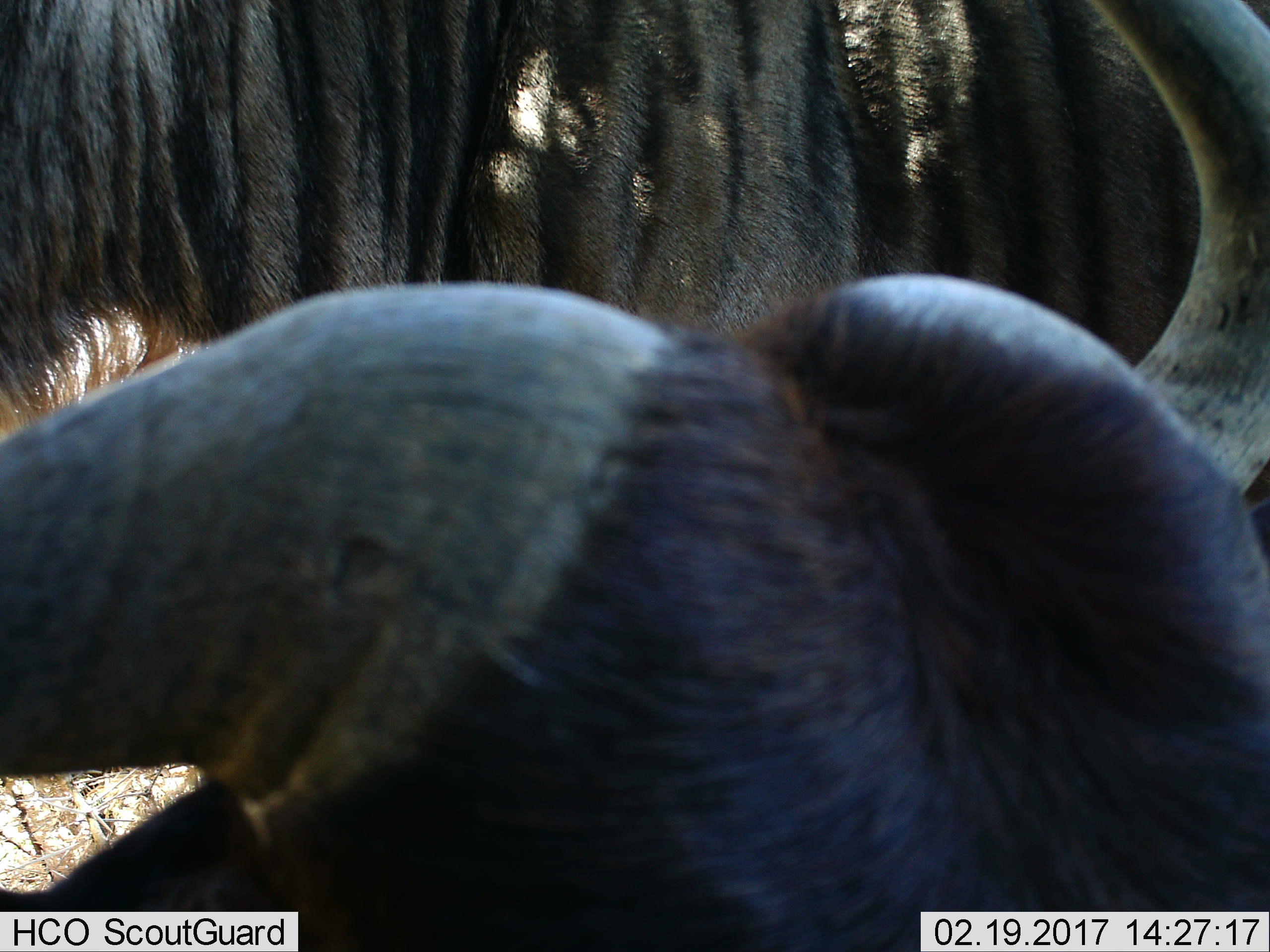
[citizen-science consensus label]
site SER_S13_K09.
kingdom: Animalia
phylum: Chordata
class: Mammalia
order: Artiodactyla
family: Bovidae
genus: Connochaetes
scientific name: Connochaetes taurinus taurinus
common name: blue wildebeest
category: wildebeestblue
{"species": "wildebeestblue (blue wildebeest) (Connochaetes taurinus taurinus)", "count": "2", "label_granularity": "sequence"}